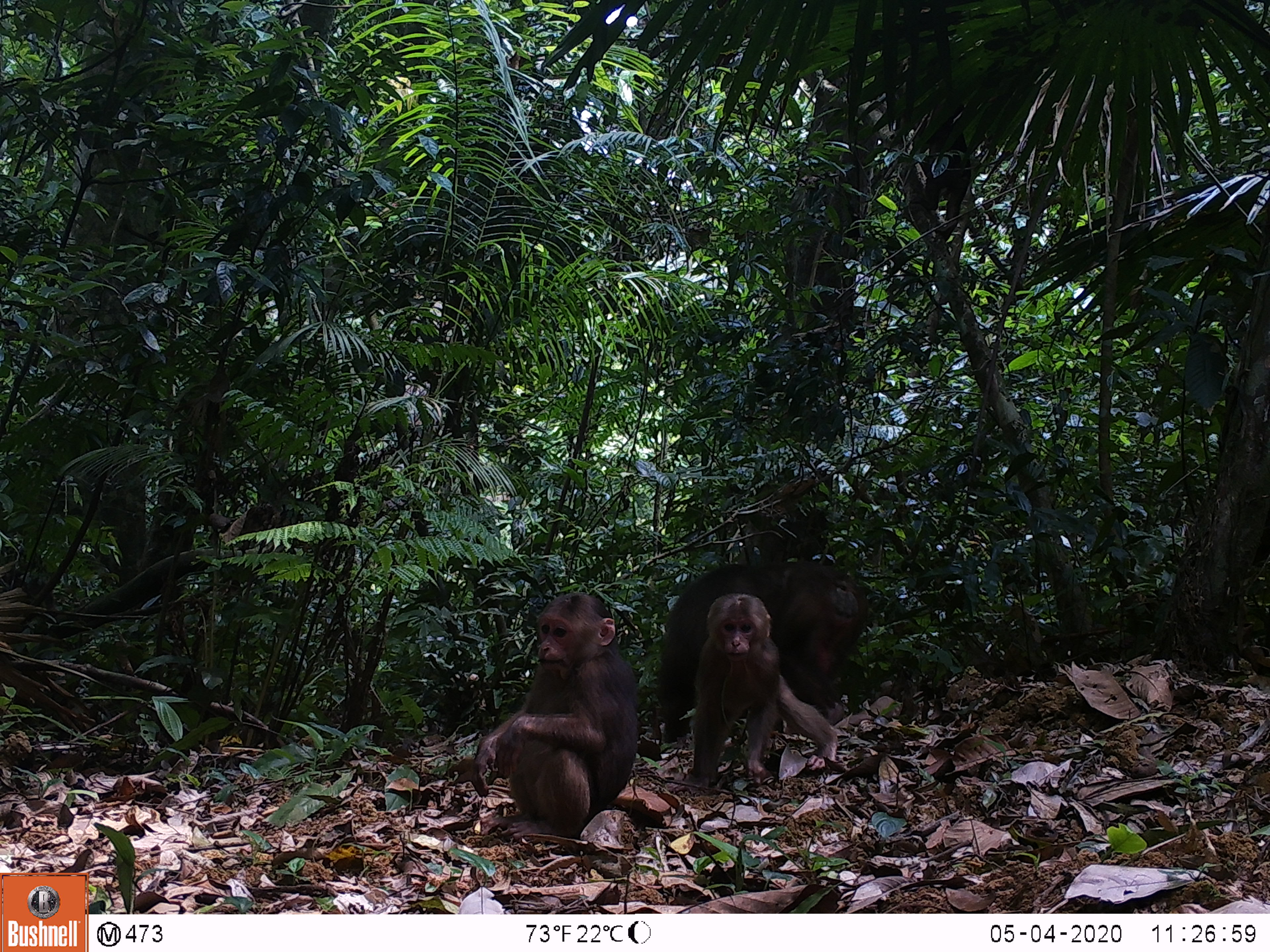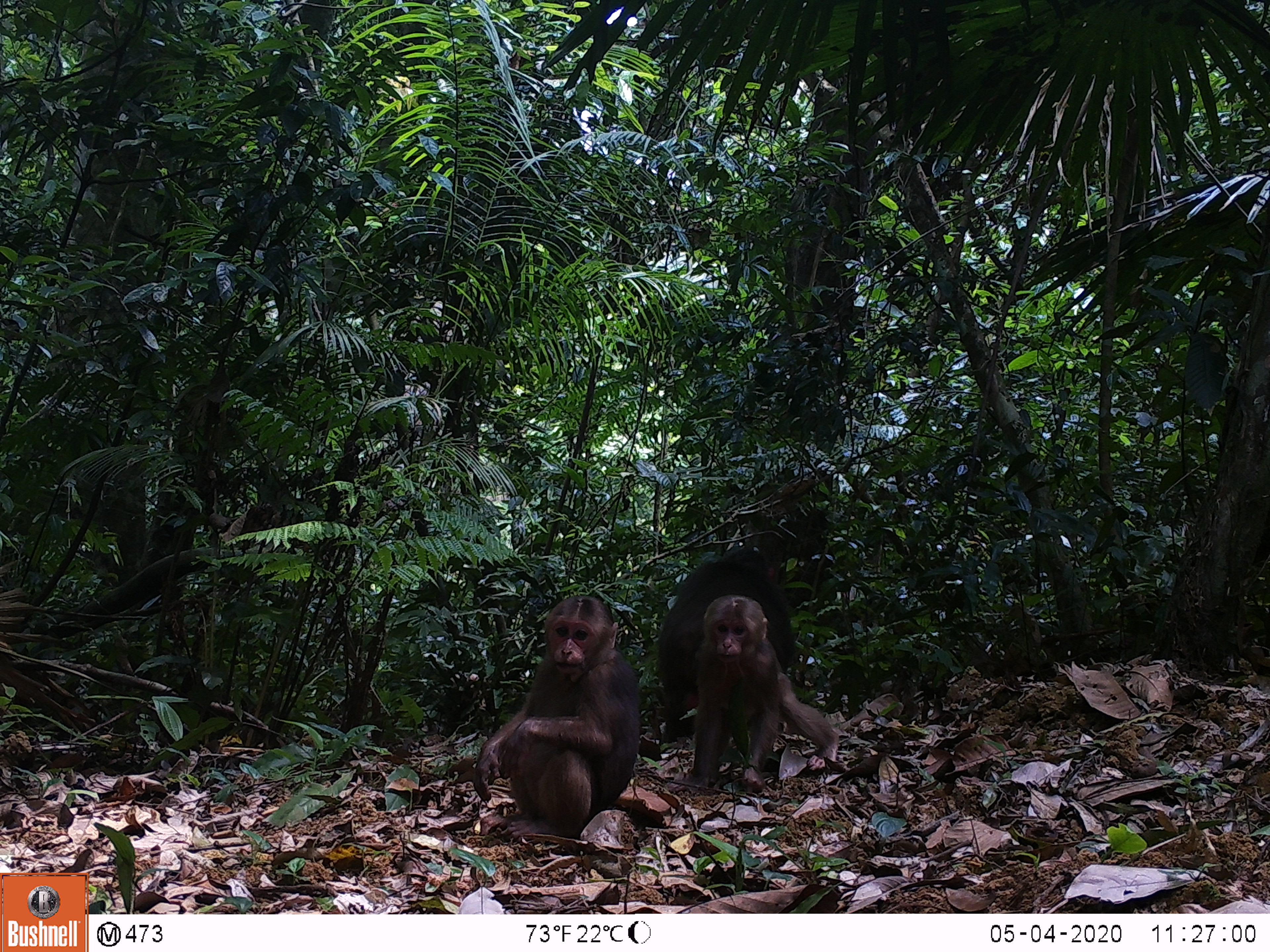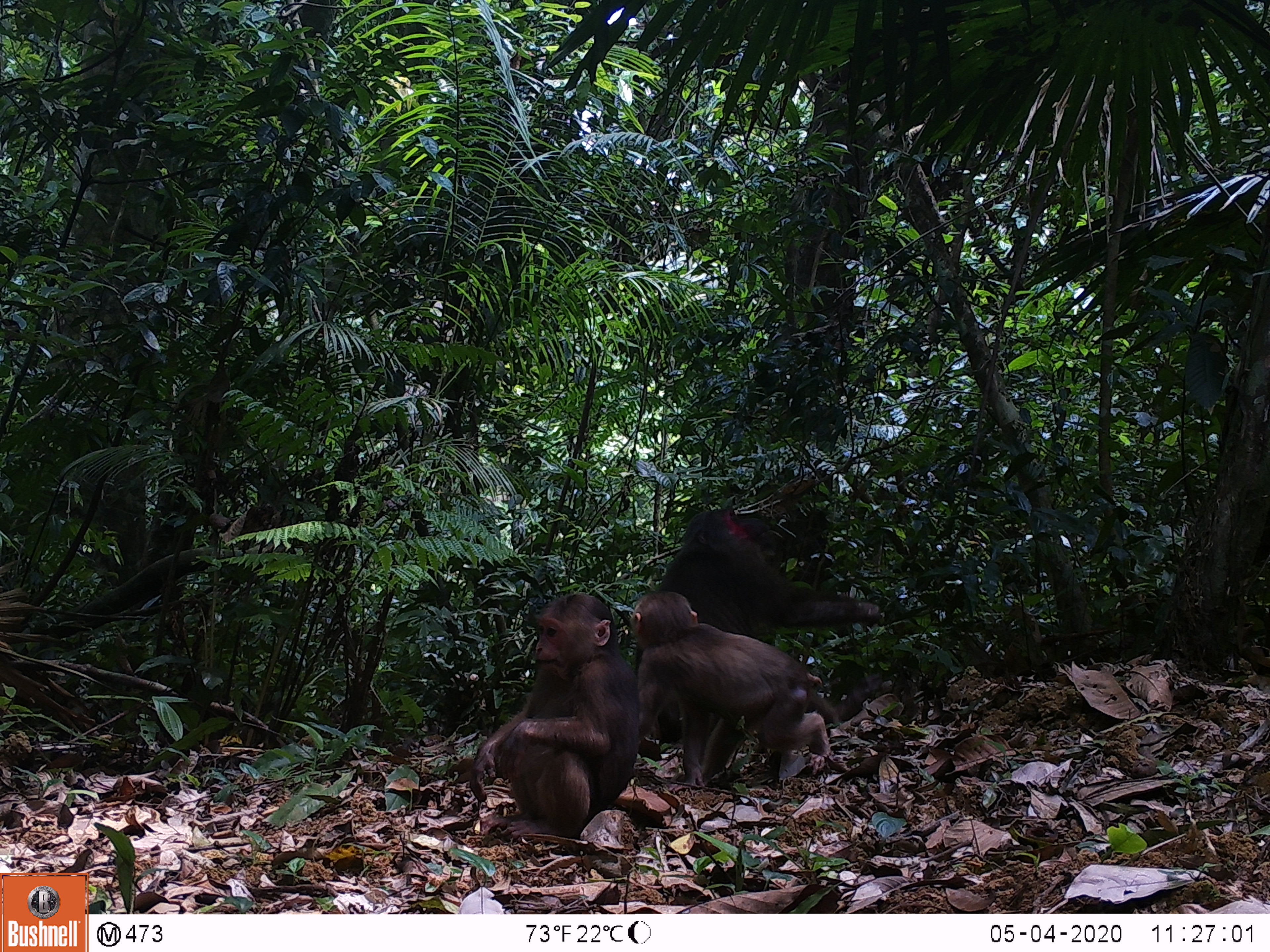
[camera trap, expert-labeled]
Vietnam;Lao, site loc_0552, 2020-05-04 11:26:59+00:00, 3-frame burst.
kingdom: Animalia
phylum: Chordata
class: Mammalia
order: Primates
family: Cercopithecidae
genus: Macaca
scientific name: Macaca arctoides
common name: stump-tailed macaque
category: stump tailed macaque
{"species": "stump tailed macaque (stump-tailed macaque) (Macaca arctoides)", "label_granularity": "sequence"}